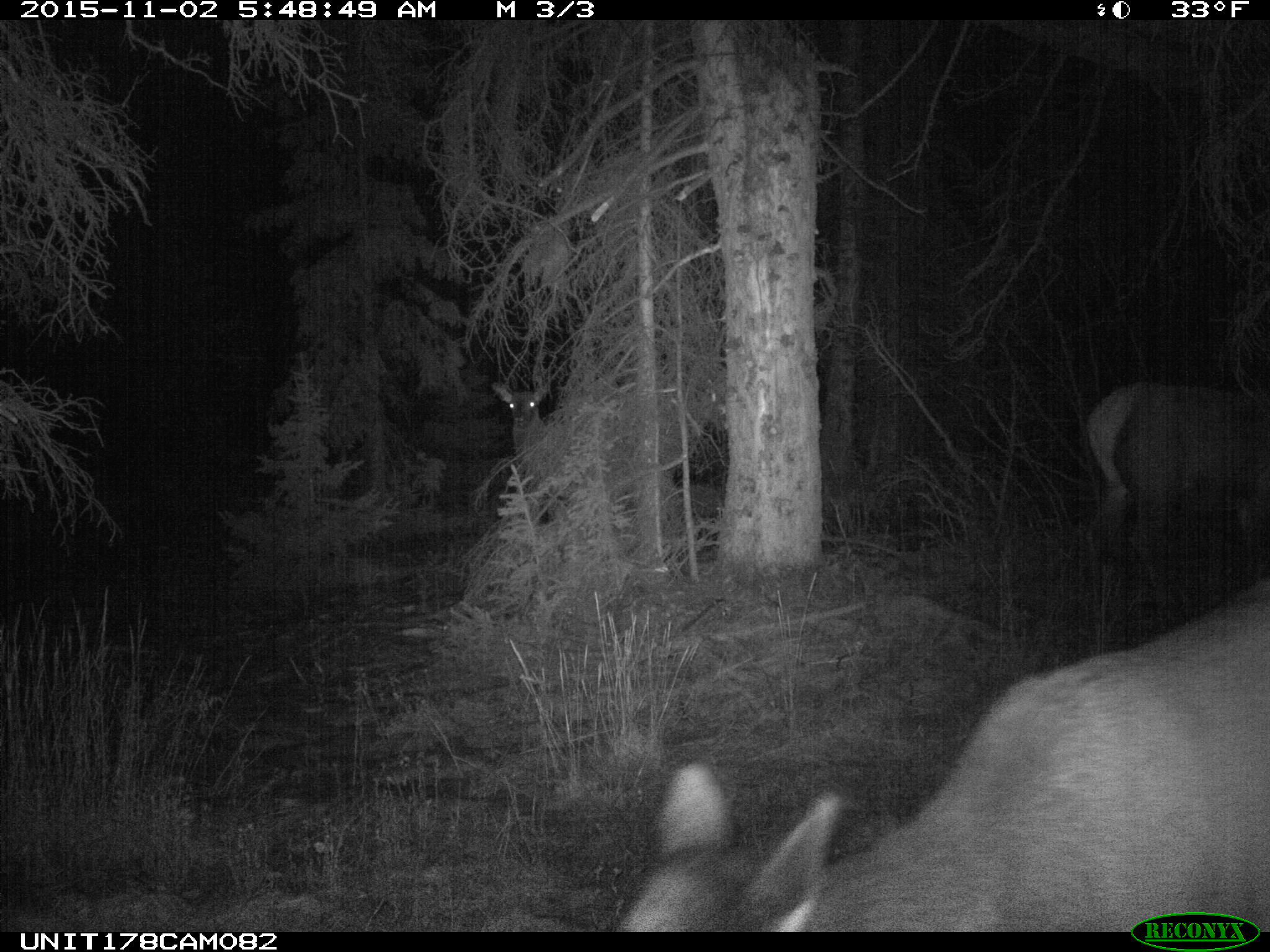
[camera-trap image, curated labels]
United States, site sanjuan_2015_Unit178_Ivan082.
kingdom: Animalia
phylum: Chordata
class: Mammalia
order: Artiodactyla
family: Cervidae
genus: Cervus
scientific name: Cervus elaphus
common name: red deer